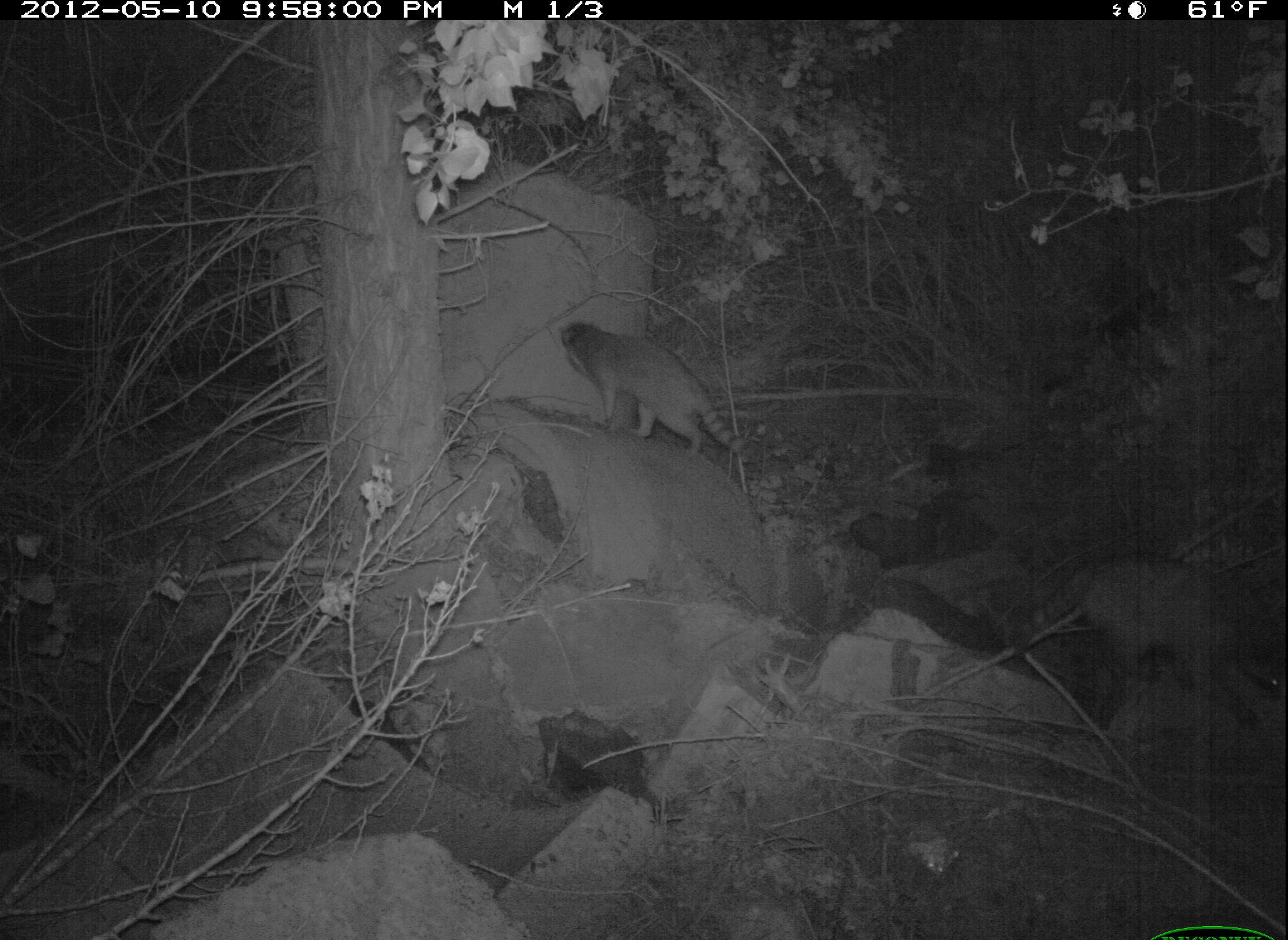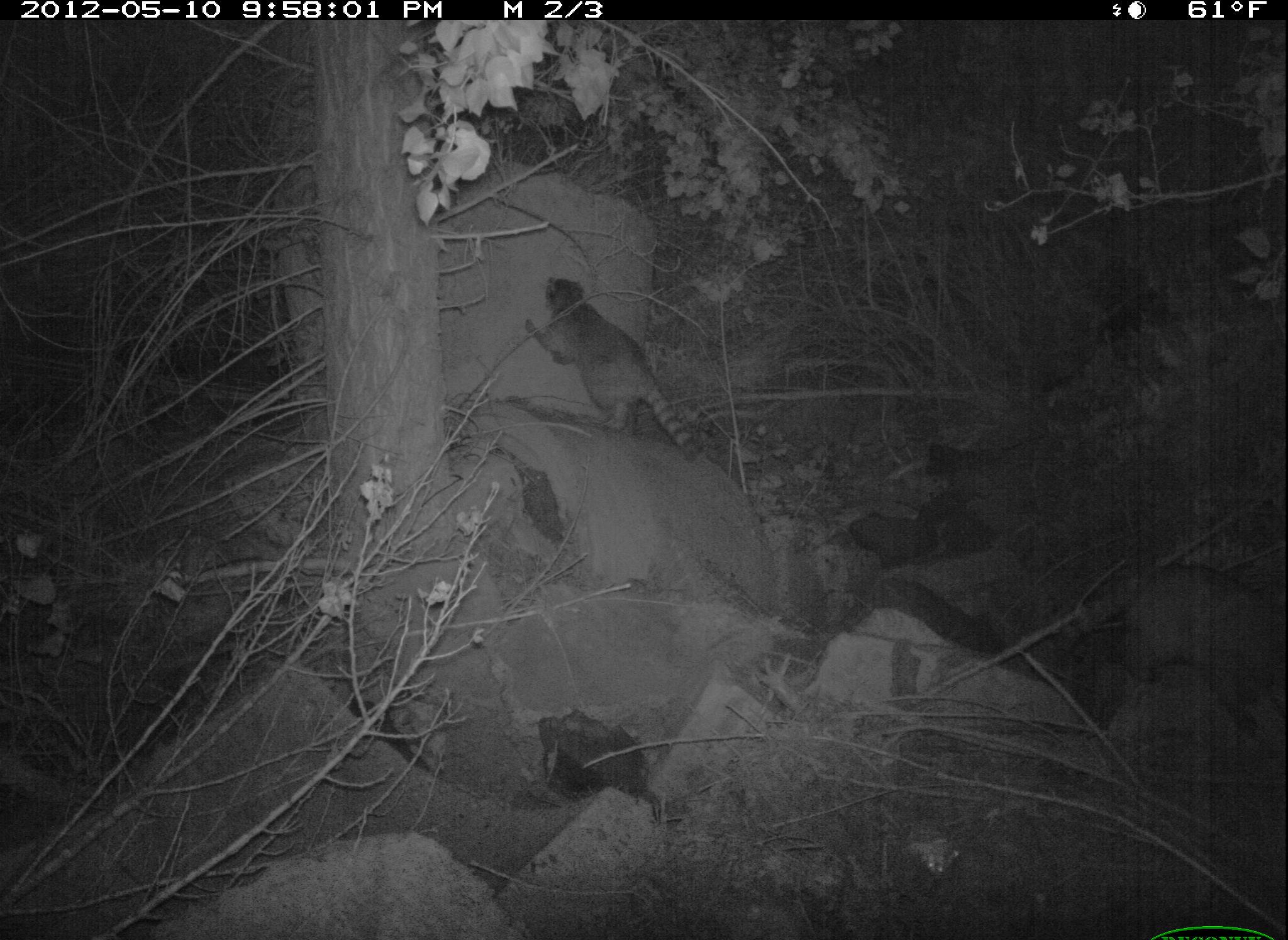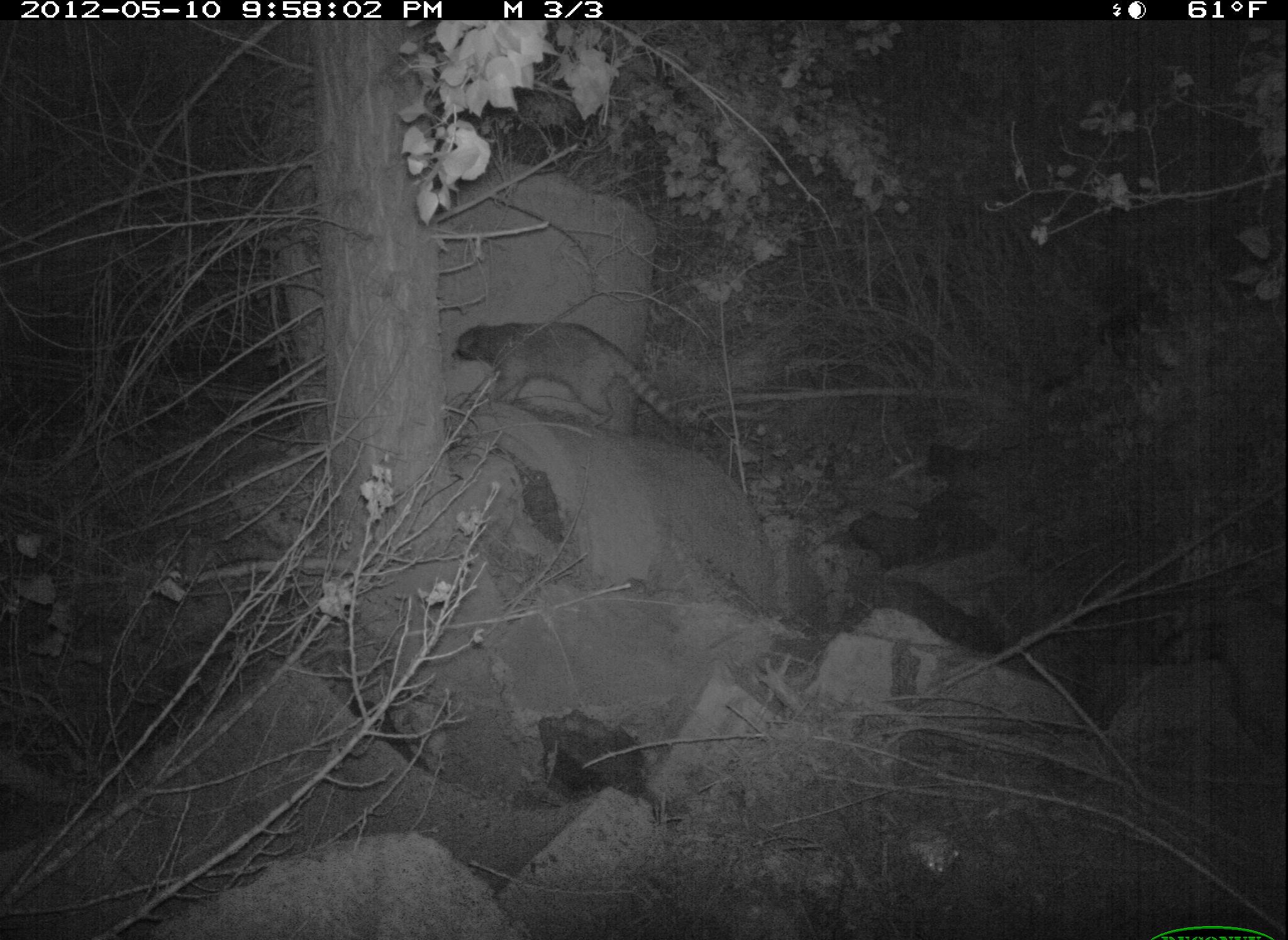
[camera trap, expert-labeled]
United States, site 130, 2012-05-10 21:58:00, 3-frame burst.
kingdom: Animalia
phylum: Chordata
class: Mammalia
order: Carnivora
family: Procyonidae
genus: Procyon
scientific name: Procyon lotor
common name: raccoon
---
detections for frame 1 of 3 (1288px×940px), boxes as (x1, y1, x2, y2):
raccoon: (552, 312, 778, 474)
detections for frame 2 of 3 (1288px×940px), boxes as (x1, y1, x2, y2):
raccoon: (512, 259, 718, 470)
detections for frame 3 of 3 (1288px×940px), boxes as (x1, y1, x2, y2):
raccoon: (440, 304, 705, 449)